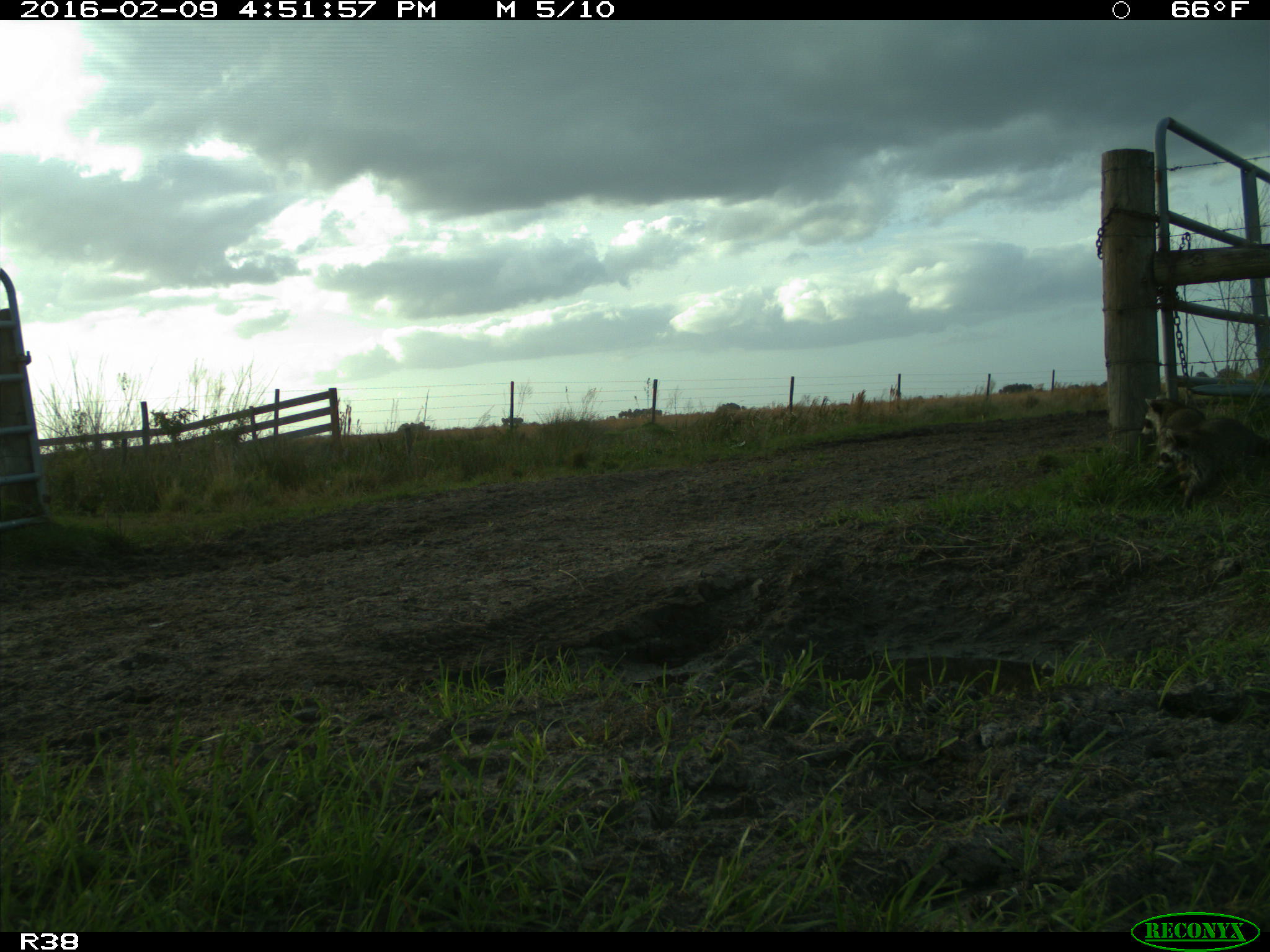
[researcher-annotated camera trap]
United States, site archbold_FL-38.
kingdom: Animalia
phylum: Chordata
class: Mammalia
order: Carnivora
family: Procyonidae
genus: Procyon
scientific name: Procyon lotor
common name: common raccoon